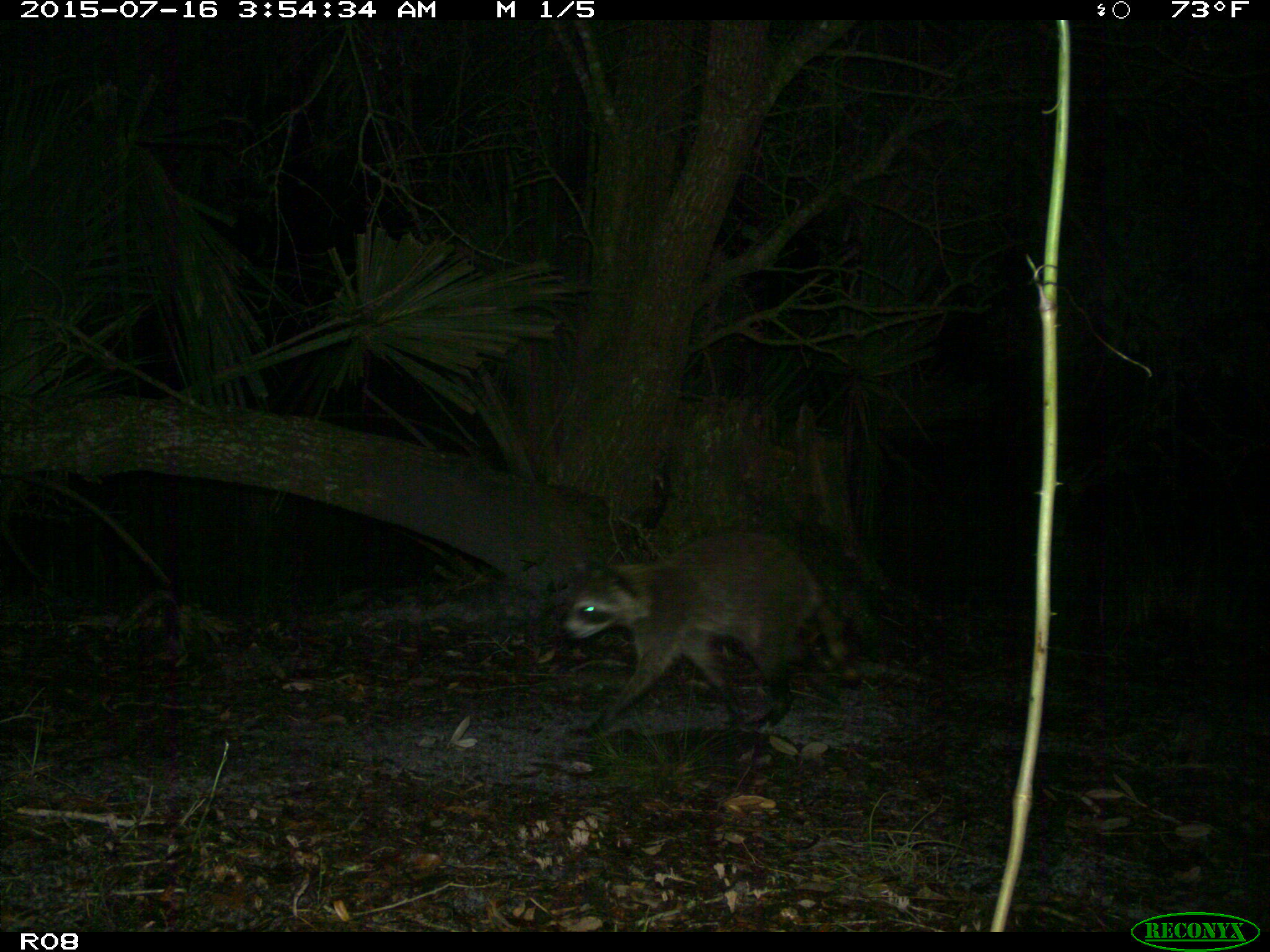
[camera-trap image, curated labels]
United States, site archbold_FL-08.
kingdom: Animalia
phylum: Chordata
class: Mammalia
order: Carnivora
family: Procyonidae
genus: Procyon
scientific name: Procyon lotor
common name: common raccoon